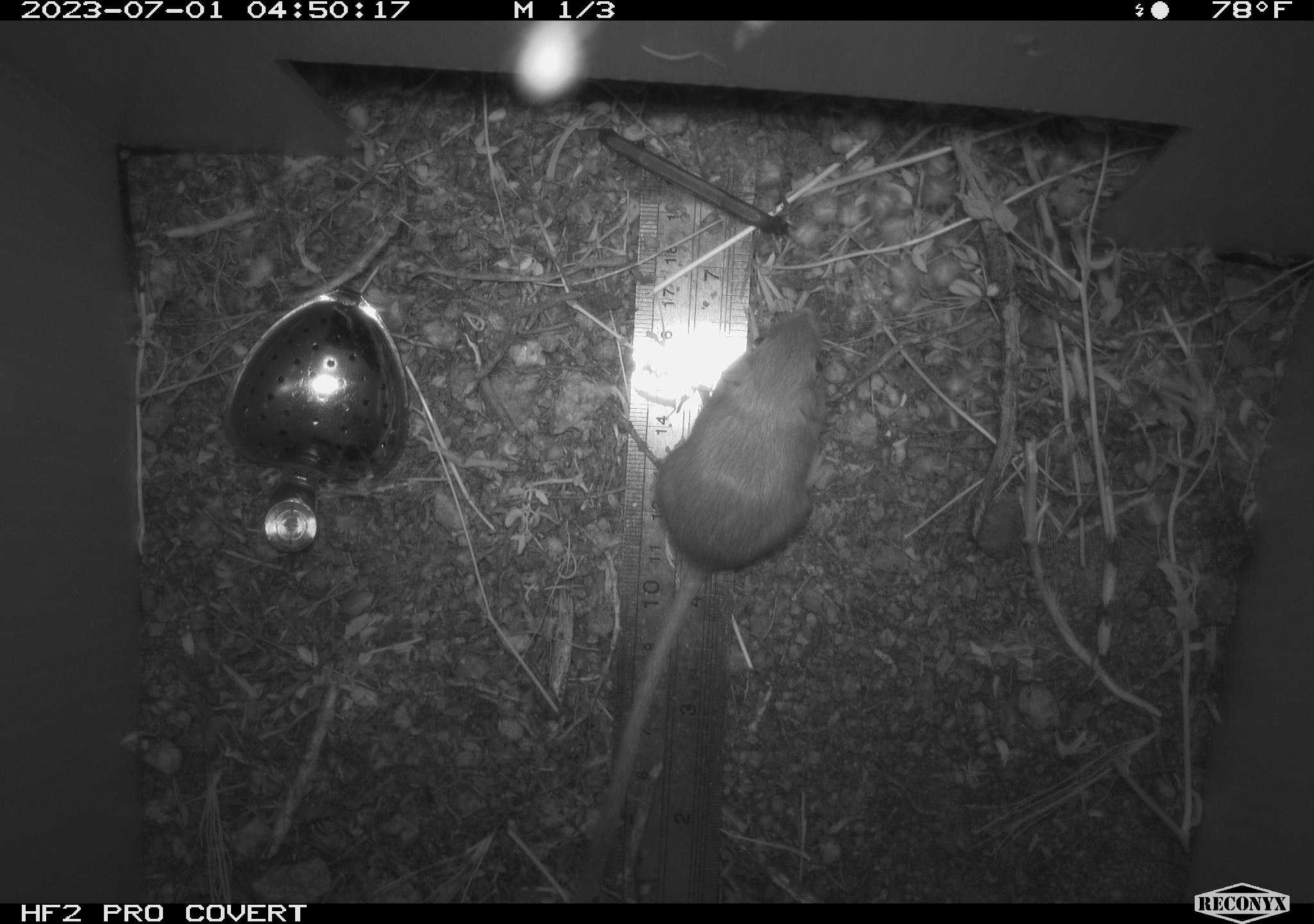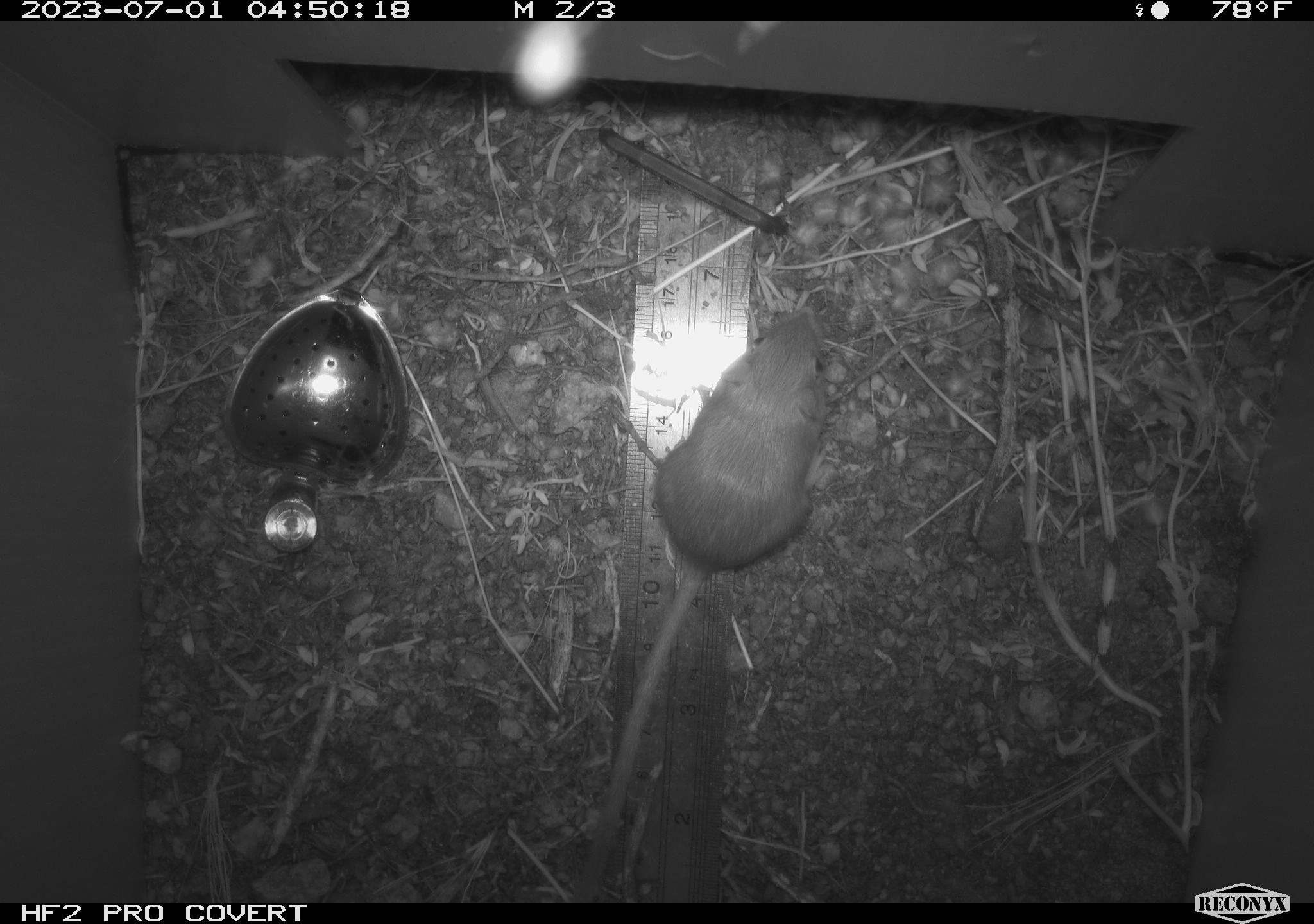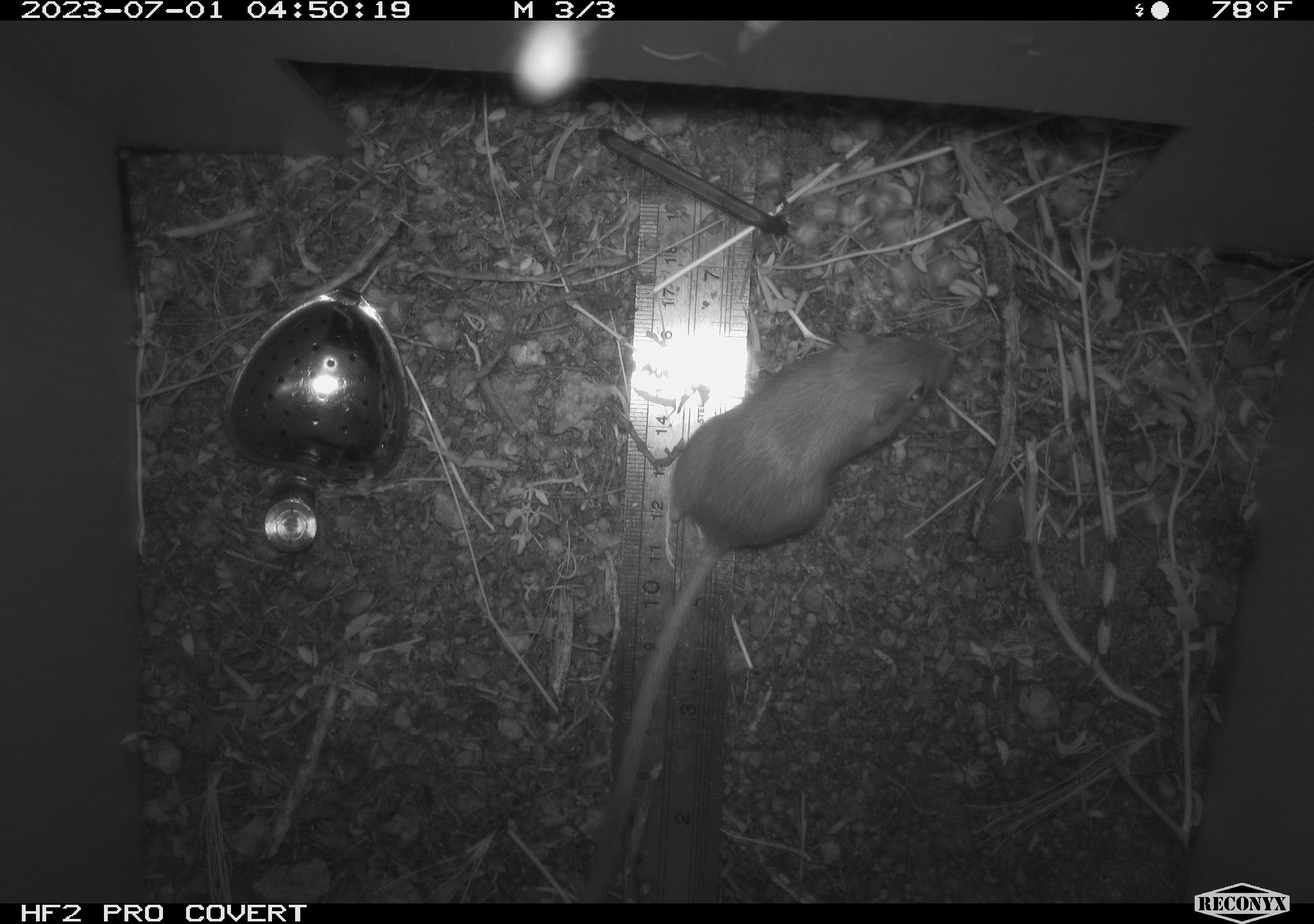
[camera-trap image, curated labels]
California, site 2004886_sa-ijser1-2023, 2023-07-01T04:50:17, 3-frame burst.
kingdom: Animalia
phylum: Chordata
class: Mammalia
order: Rodentia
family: Heteromyidae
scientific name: Heteromyidae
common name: kangaroo rats and pocket mice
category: heteromyidae family